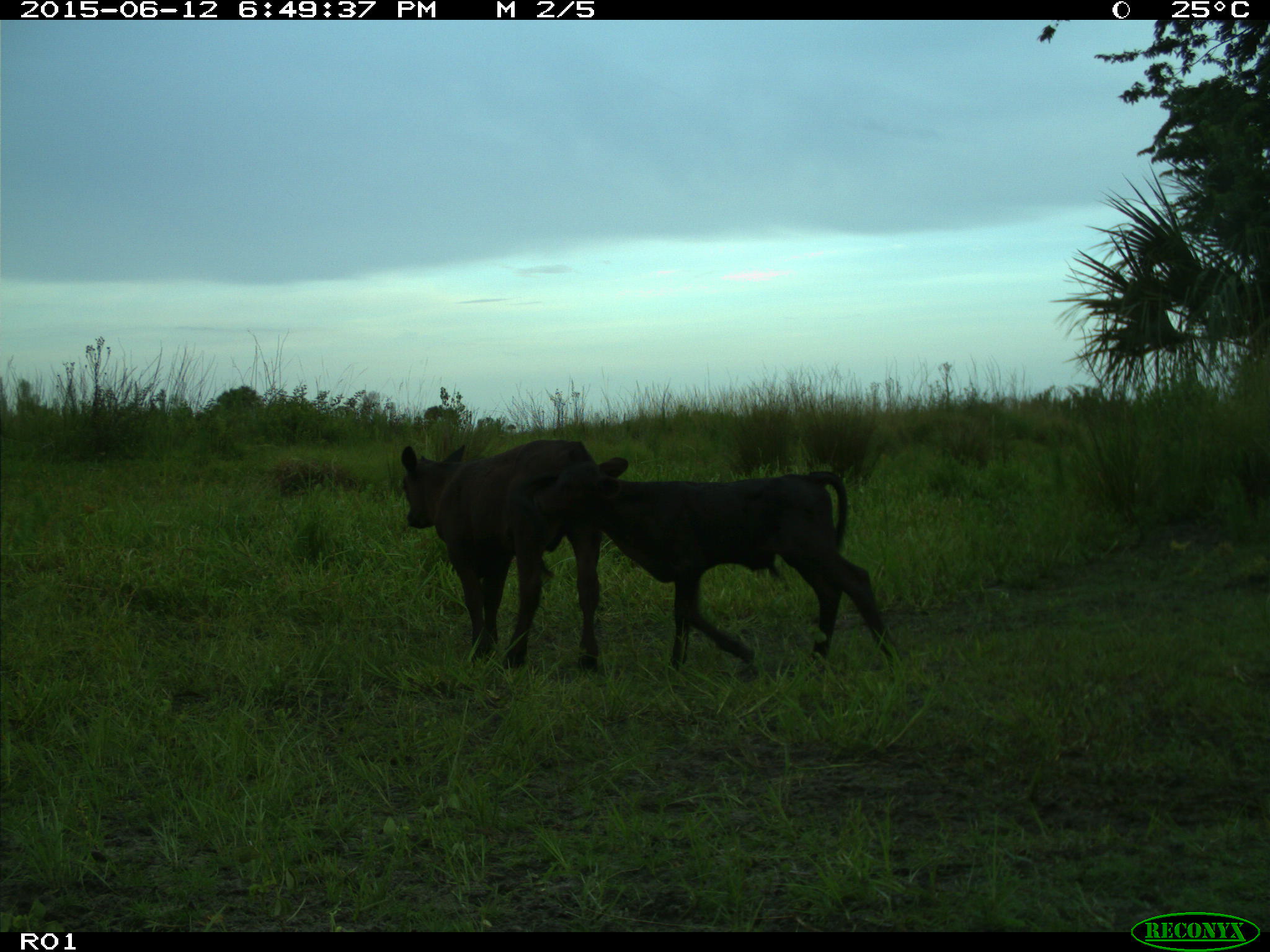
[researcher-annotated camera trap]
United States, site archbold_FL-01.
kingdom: Animalia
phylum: Chordata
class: Mammalia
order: Artiodactyla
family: Bovidae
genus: Bos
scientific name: Bos taurus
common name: domestic cow